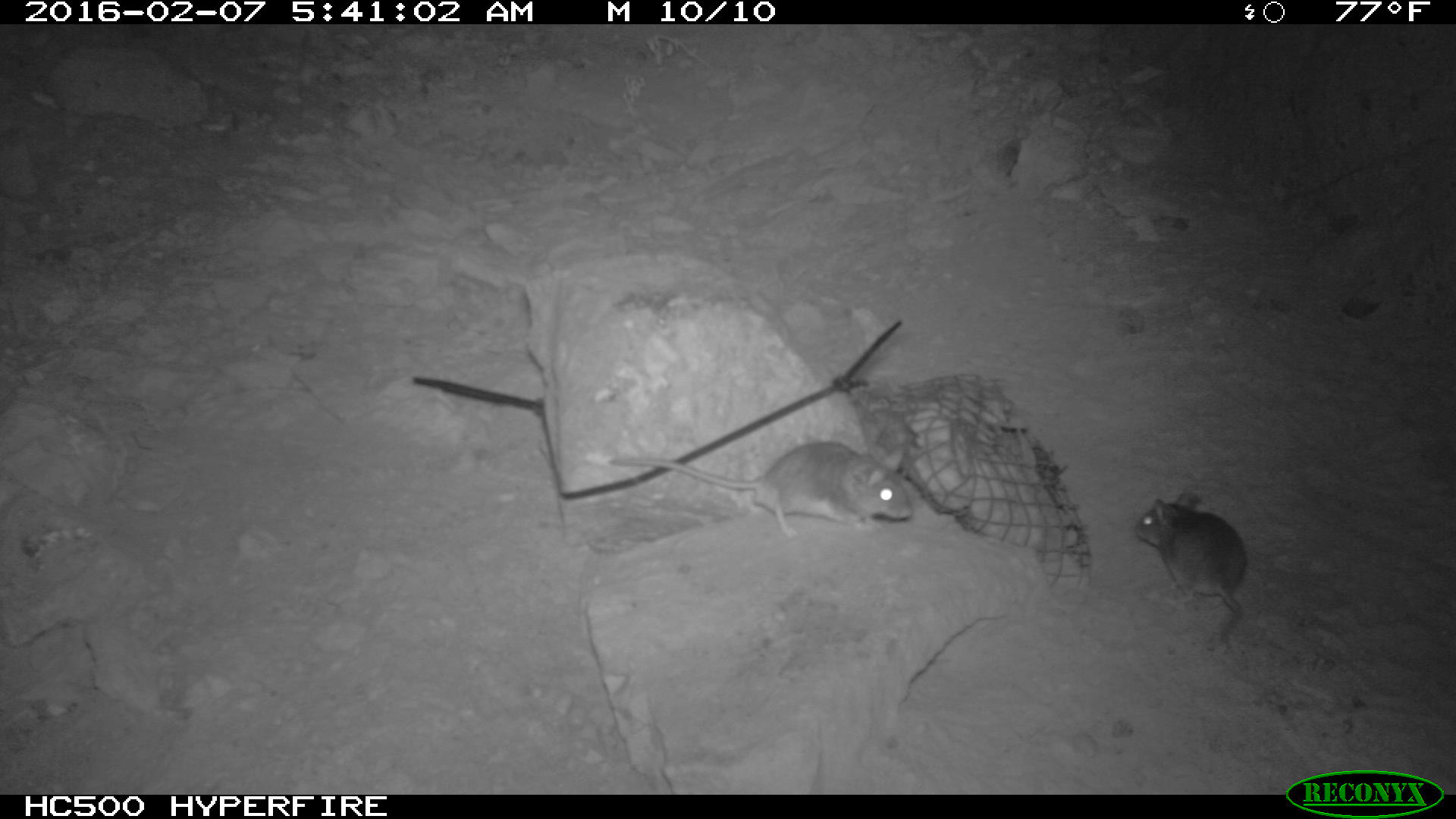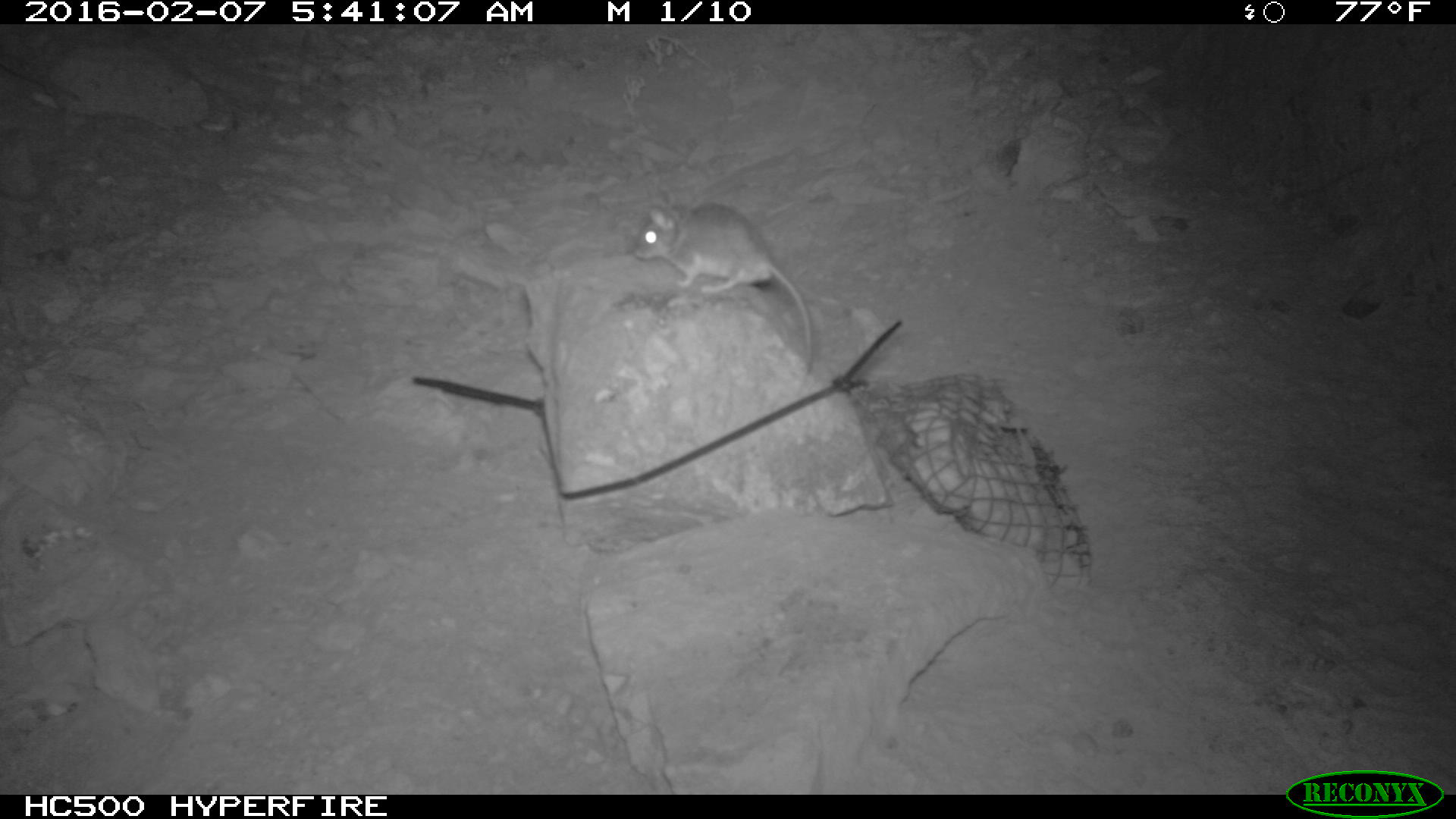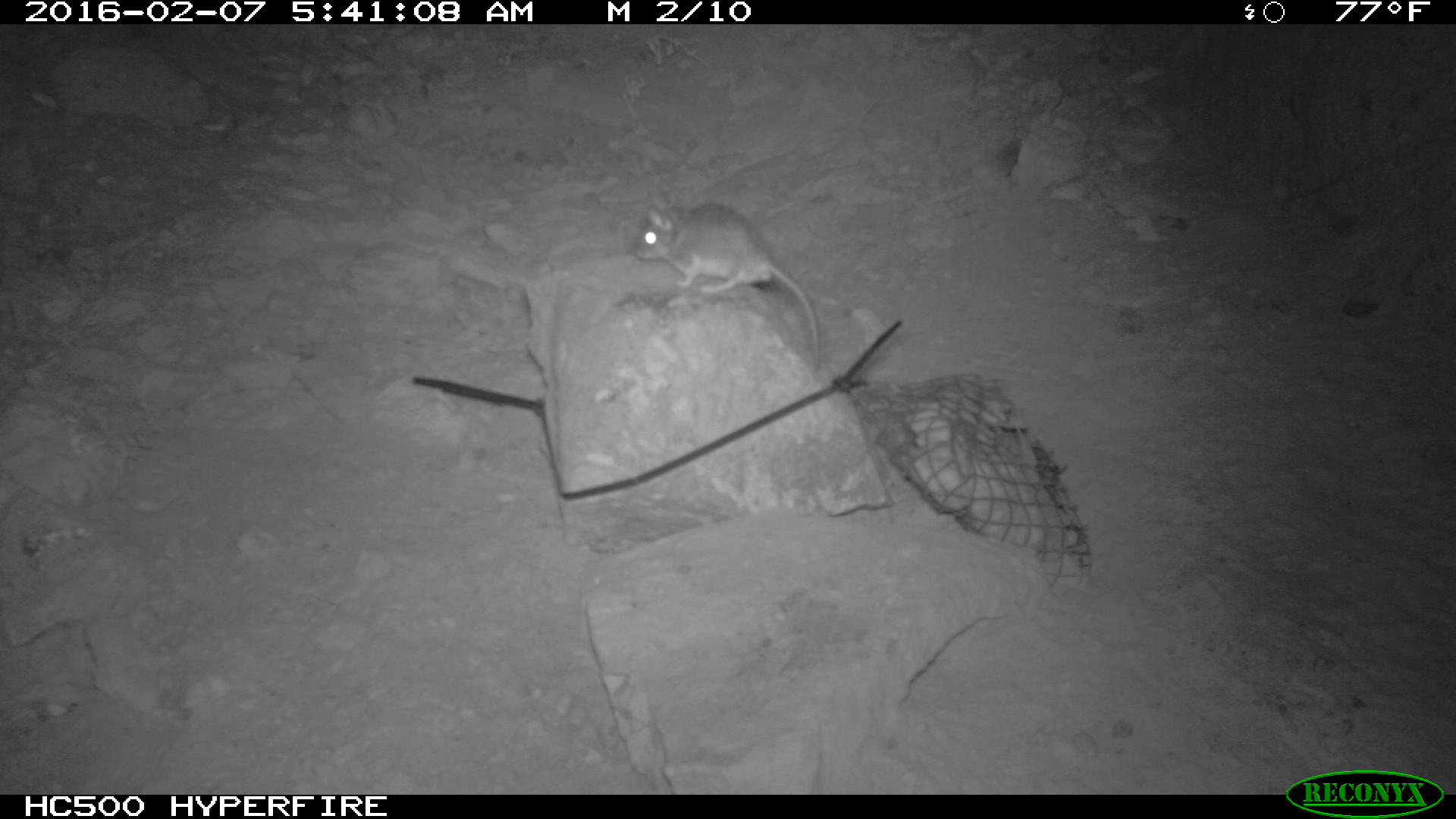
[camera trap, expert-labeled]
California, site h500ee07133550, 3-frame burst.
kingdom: Animalia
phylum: Chordata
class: Mammalia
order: Rodentia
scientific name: Rodentia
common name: rodent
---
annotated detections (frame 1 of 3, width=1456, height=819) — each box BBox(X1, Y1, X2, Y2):
rodent: BBox(607, 440, 912, 537); BBox(1134, 490, 1247, 650)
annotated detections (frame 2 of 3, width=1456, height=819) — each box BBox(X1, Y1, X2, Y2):
rodent: BBox(632, 185, 815, 380)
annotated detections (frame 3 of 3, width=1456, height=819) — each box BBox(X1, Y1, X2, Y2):
rodent: BBox(632, 201, 821, 369)